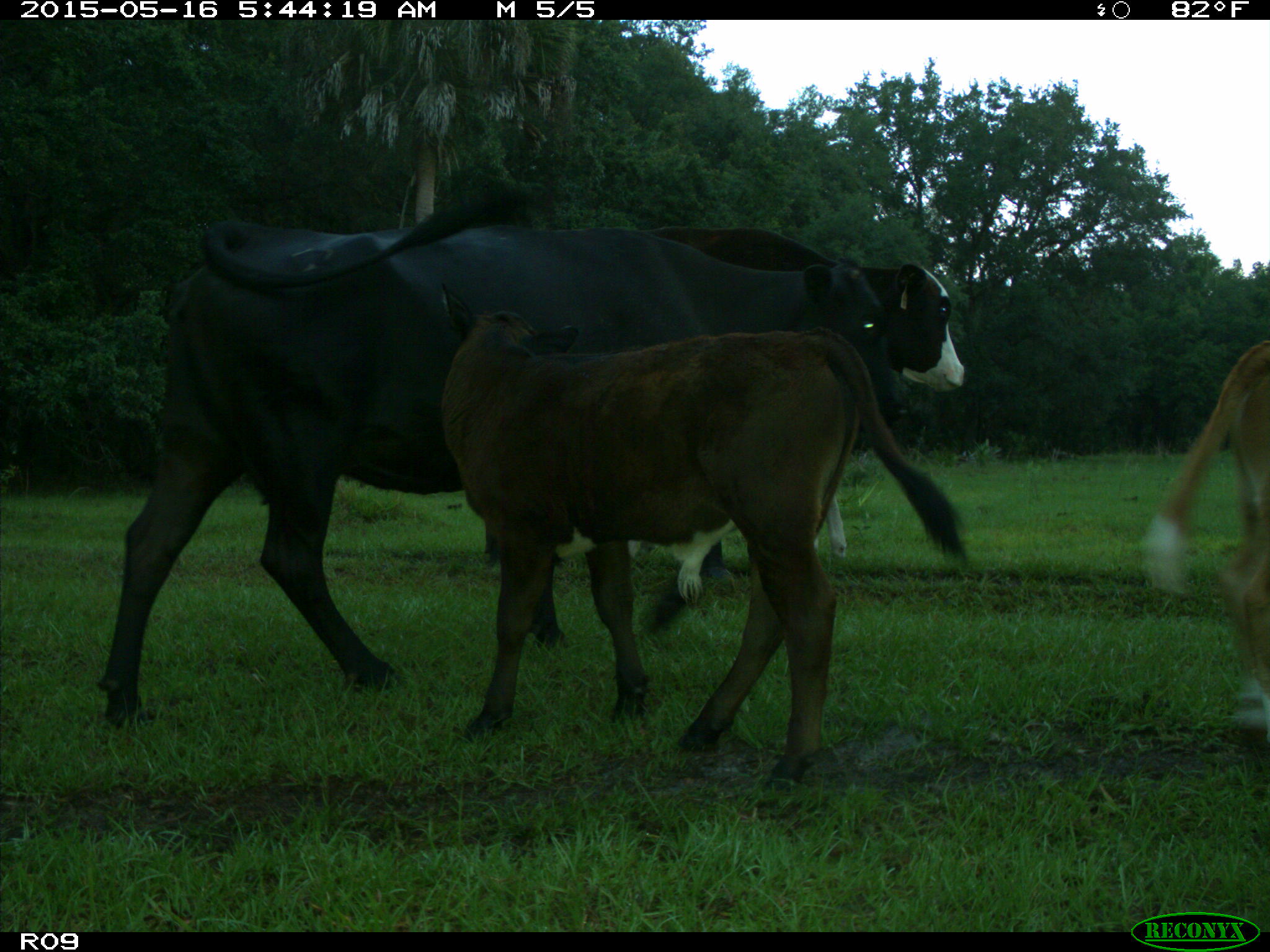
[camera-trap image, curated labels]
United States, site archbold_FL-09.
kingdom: Animalia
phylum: Chordata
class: Mammalia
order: Artiodactyla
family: Bovidae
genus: Bos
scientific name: Bos taurus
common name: domestic cow